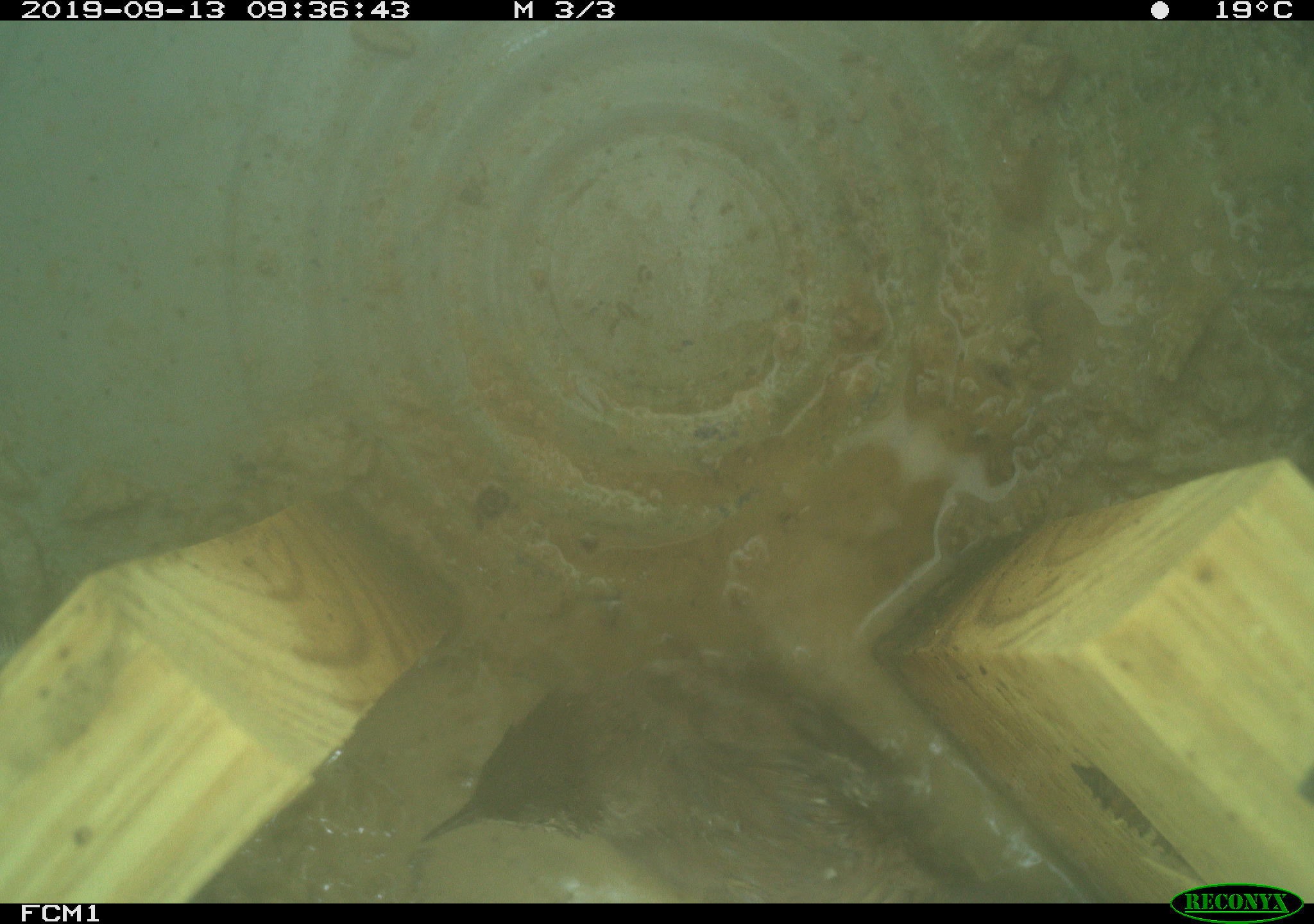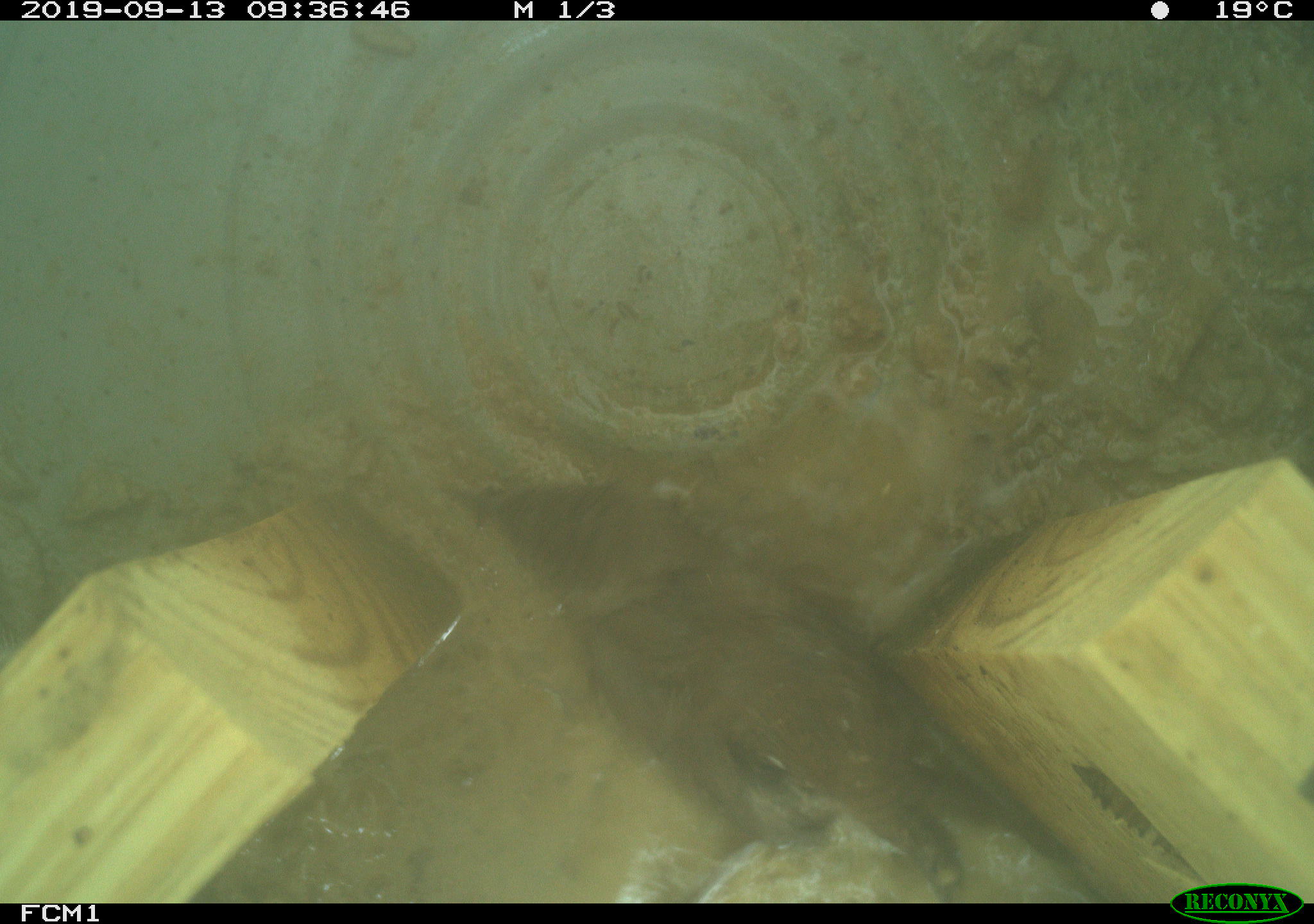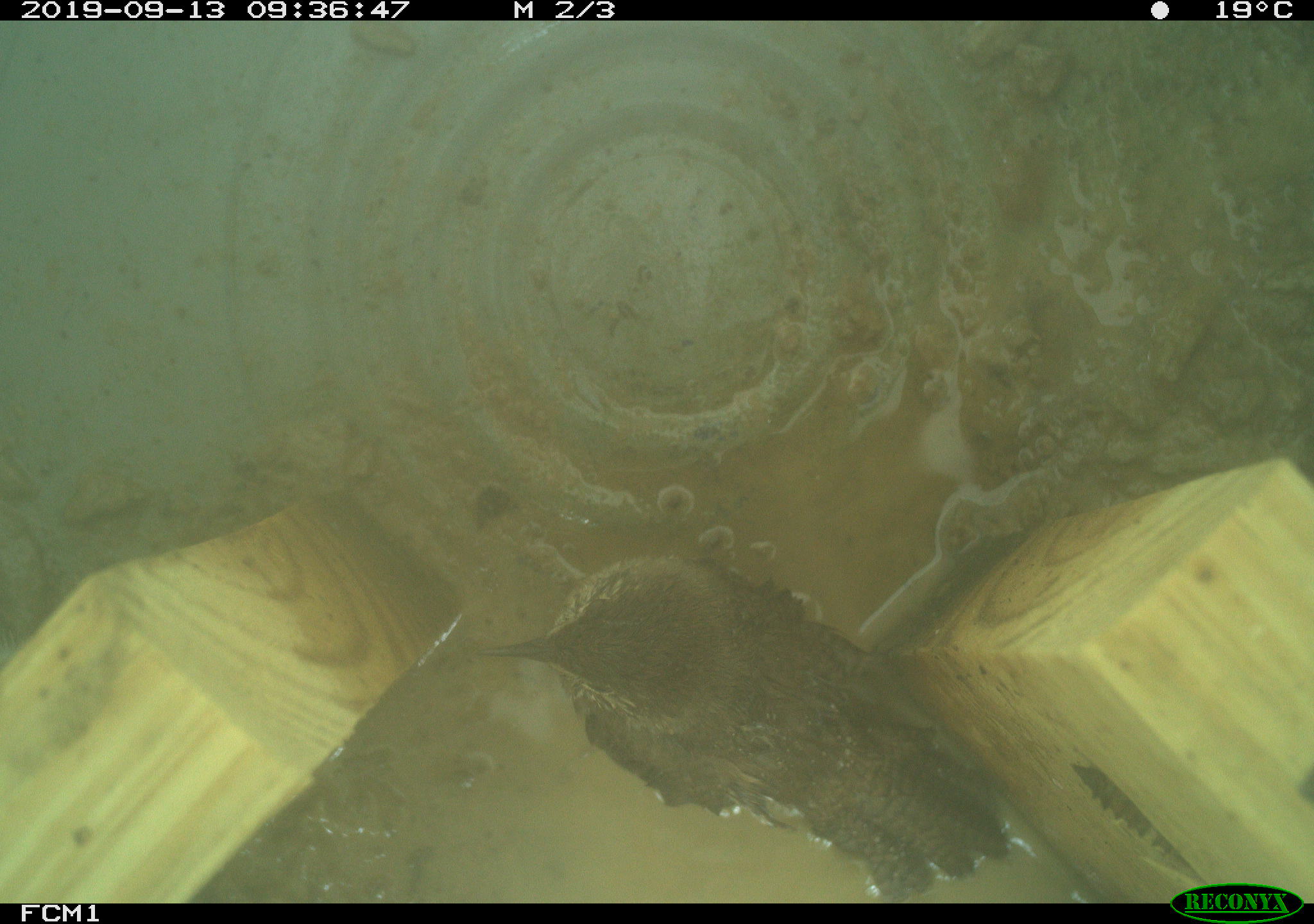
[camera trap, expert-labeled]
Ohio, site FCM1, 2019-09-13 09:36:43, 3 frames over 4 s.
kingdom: Animalia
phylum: Chordata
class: Aves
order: Passeriformes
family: Troglodytidae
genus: Troglodytes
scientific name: Troglodytes aedon aedon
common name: northern house wren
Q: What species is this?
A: Northern house wren (Troglodytes aedon aedon).